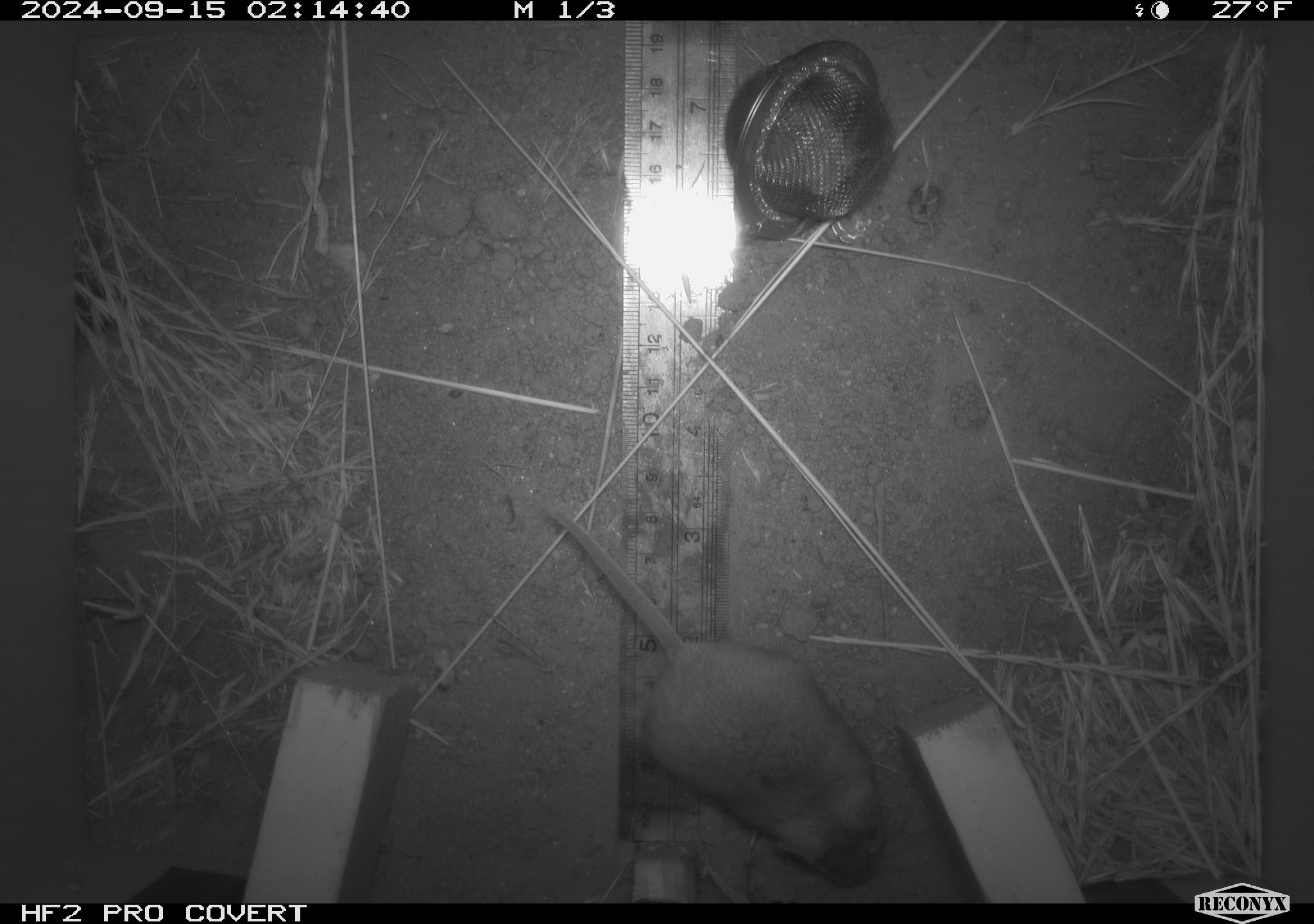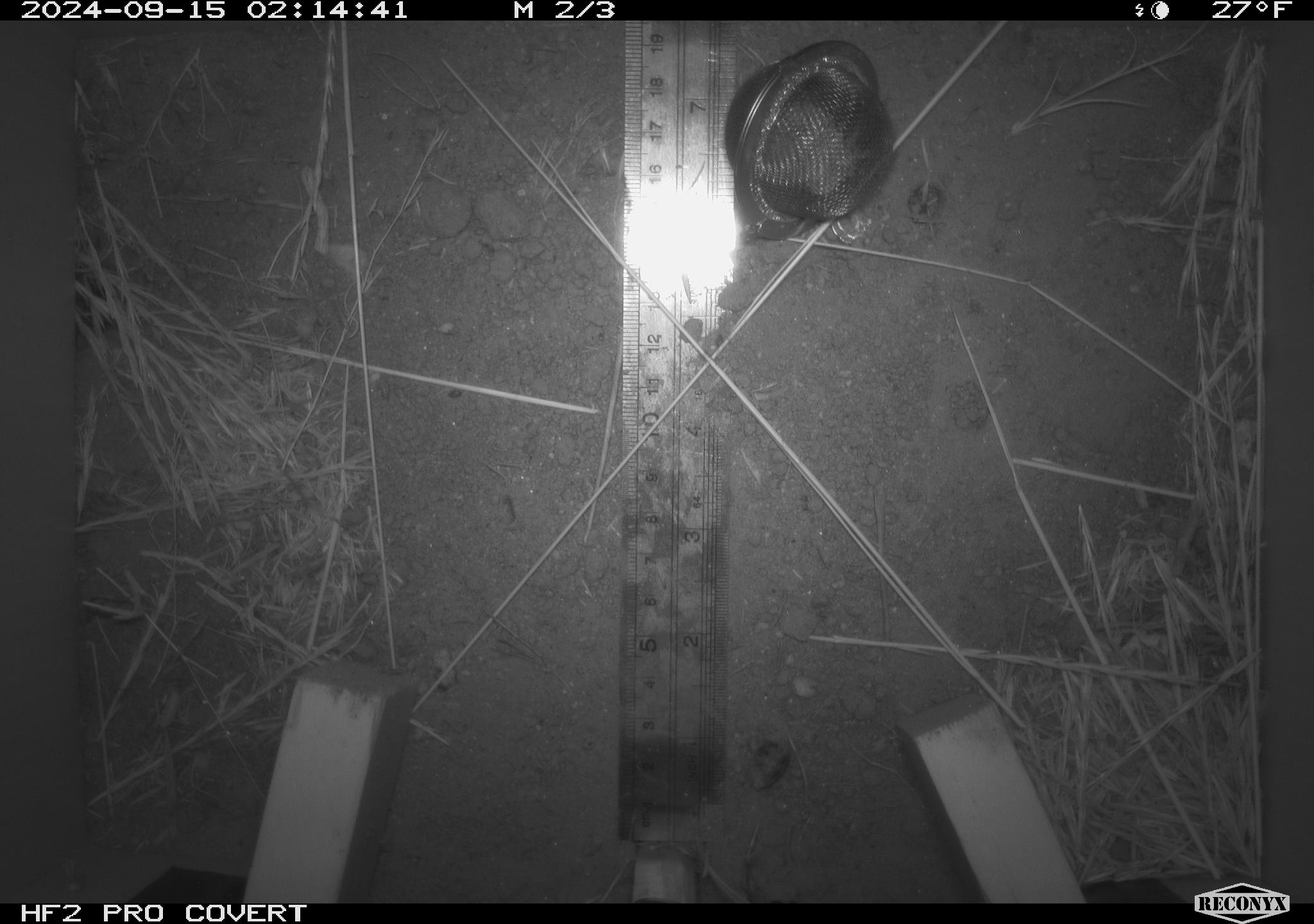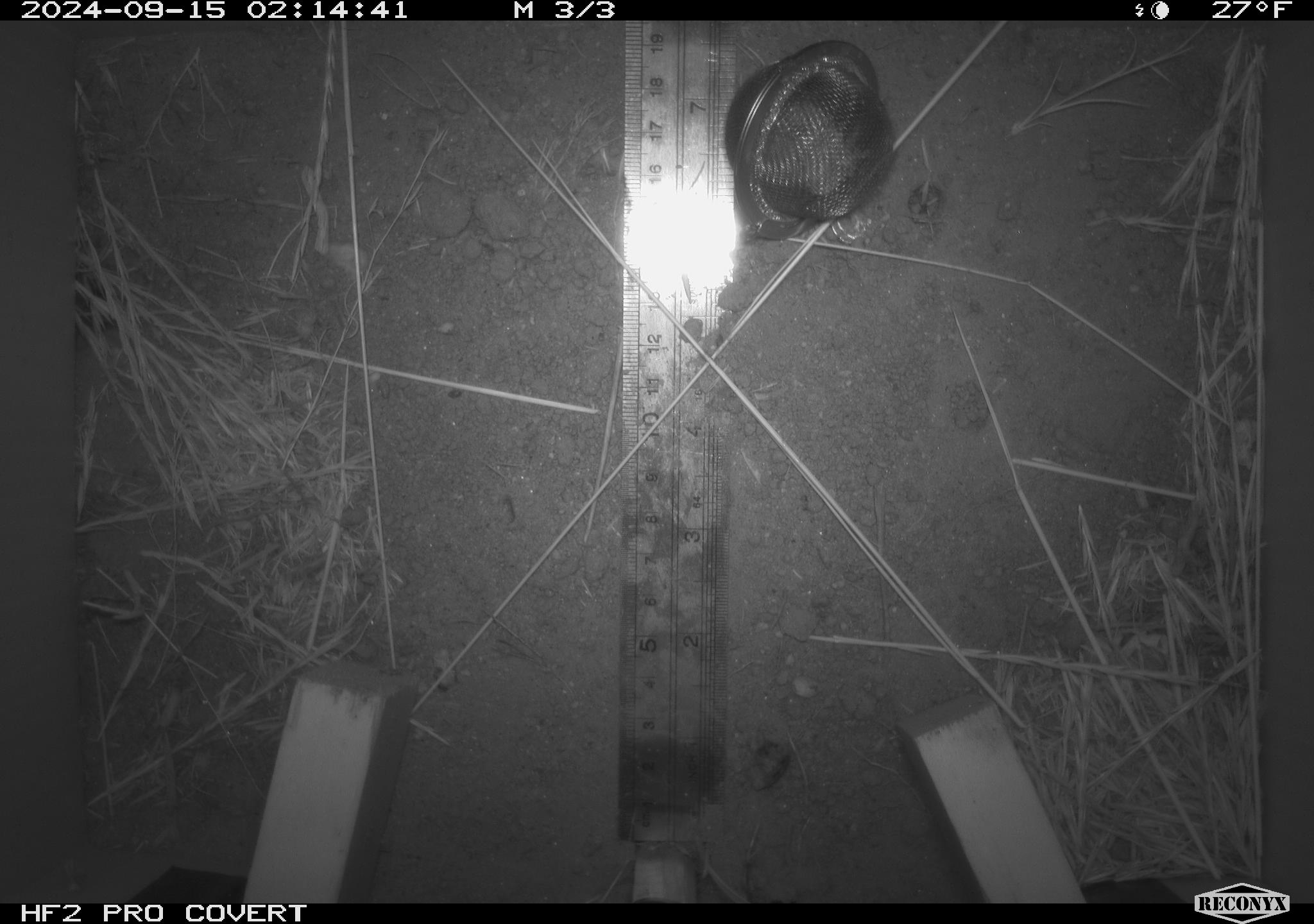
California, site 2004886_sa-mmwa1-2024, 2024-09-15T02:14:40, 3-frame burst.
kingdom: Animalia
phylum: Chordata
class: Mammalia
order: Rodentia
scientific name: Rodentia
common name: mouse species